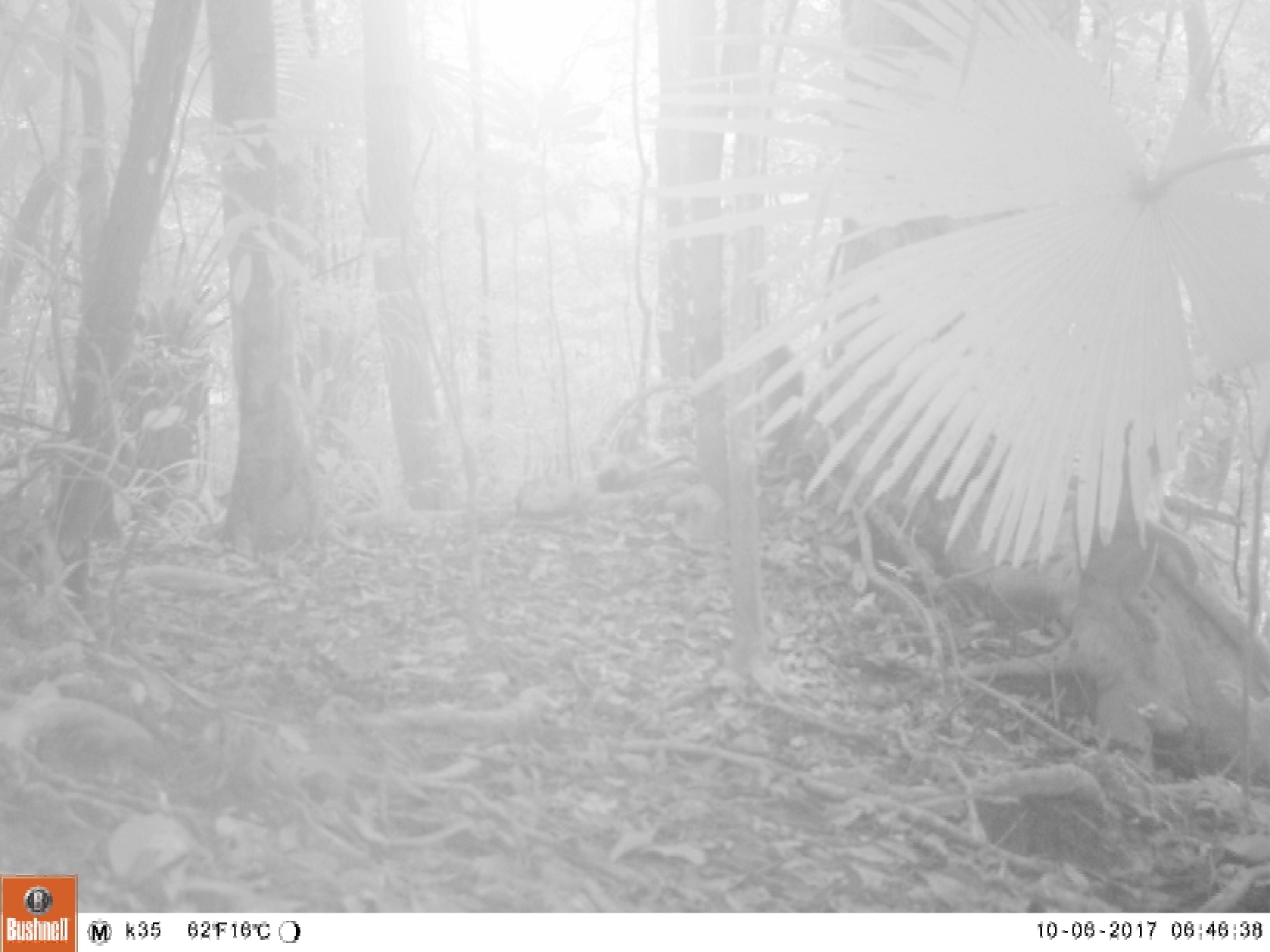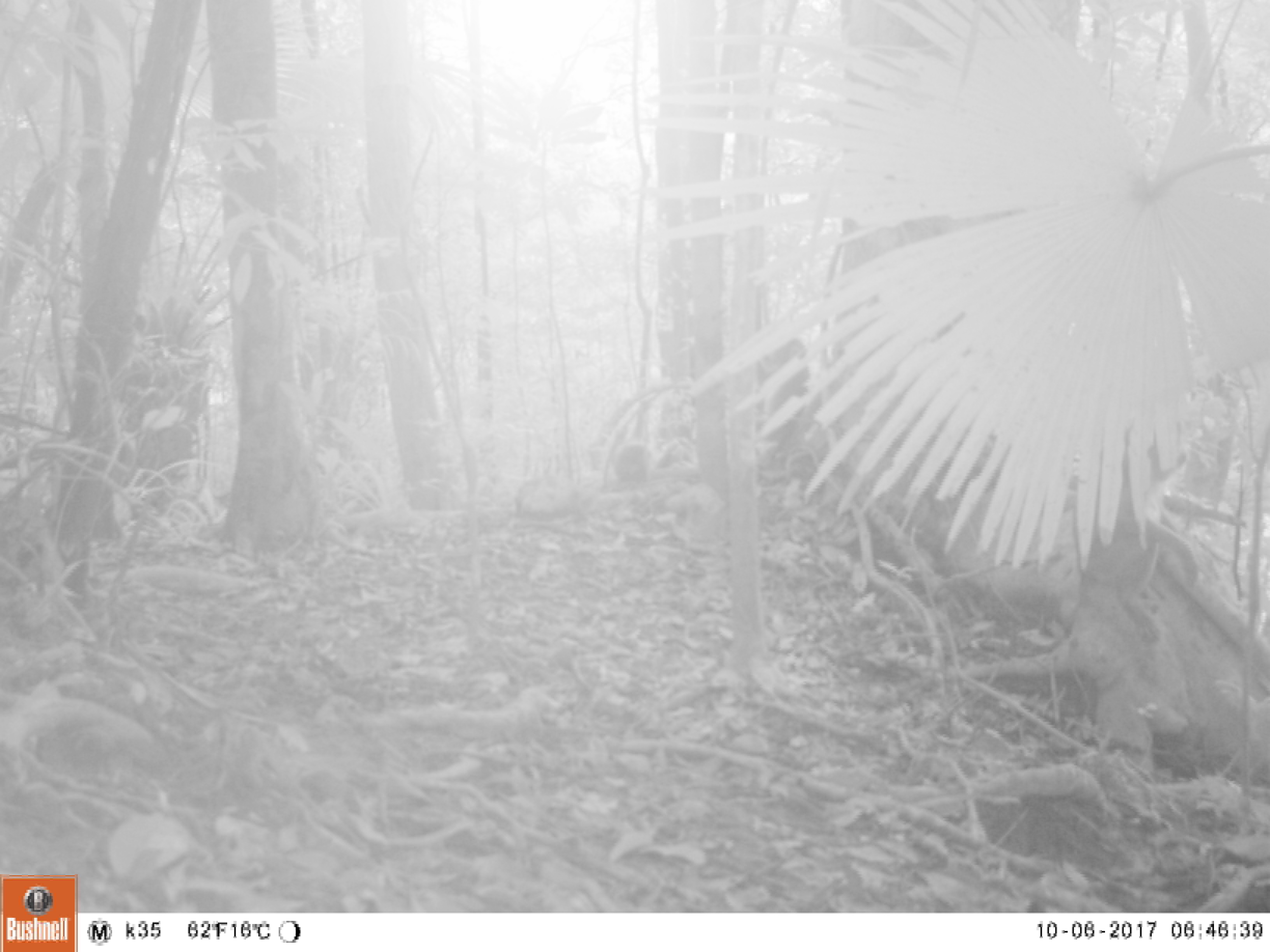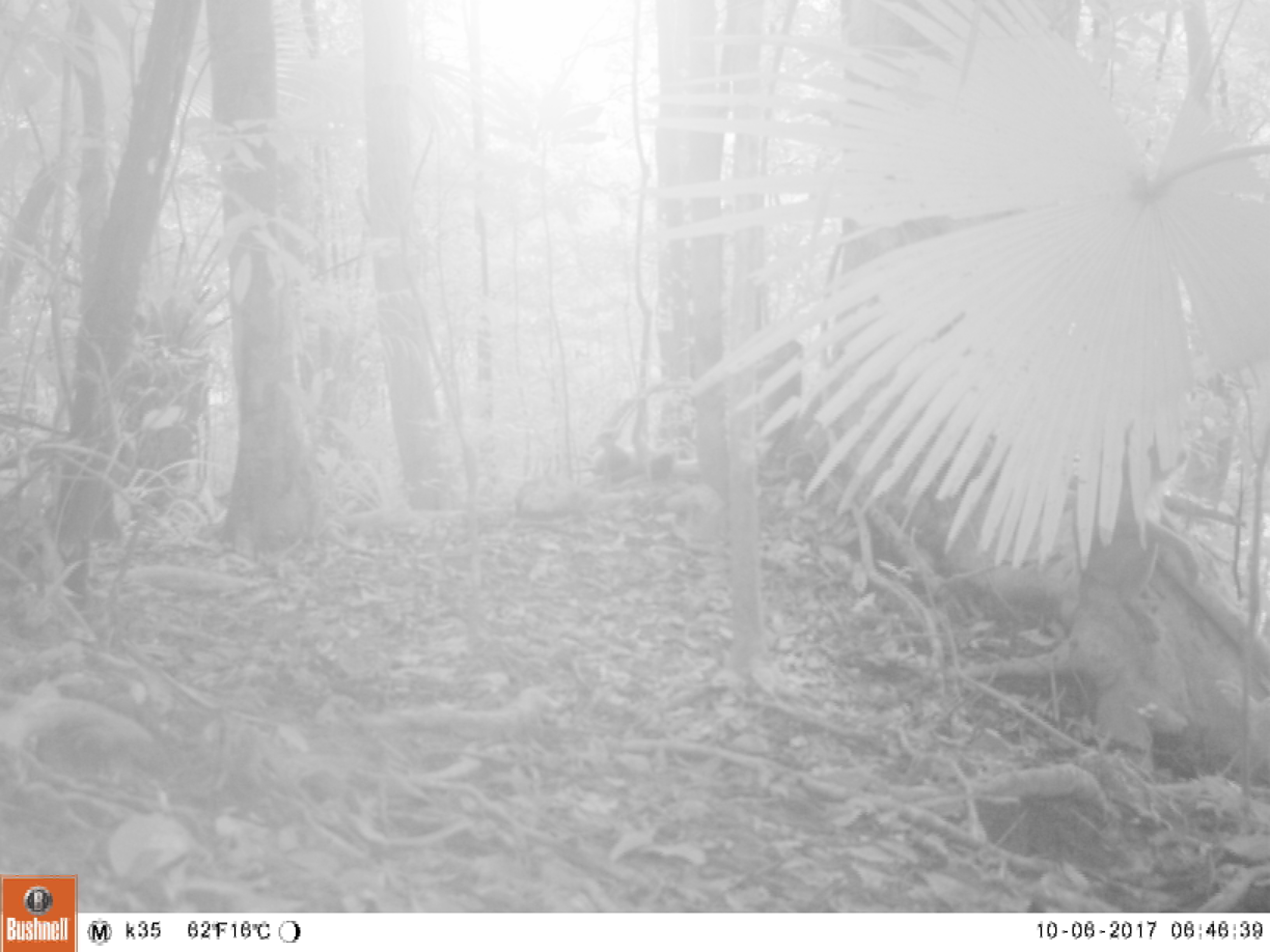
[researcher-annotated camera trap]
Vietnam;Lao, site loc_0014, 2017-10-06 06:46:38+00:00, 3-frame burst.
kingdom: Animalia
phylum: Chordata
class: Mammalia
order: Primates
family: Cercopithecidae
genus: Macaca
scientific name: Macaca nemestrina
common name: pig-tailed macaque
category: pig tailed macaque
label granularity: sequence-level